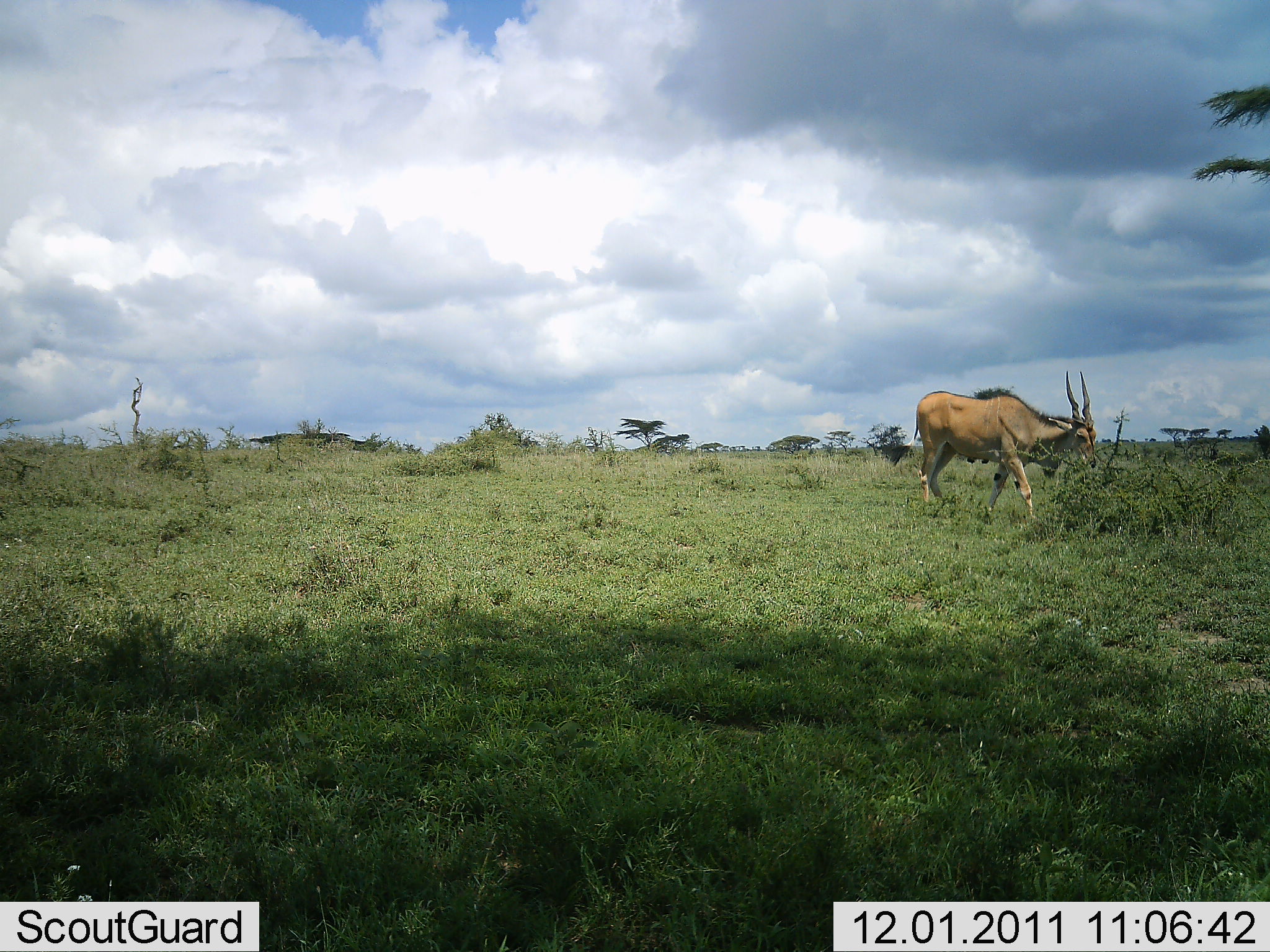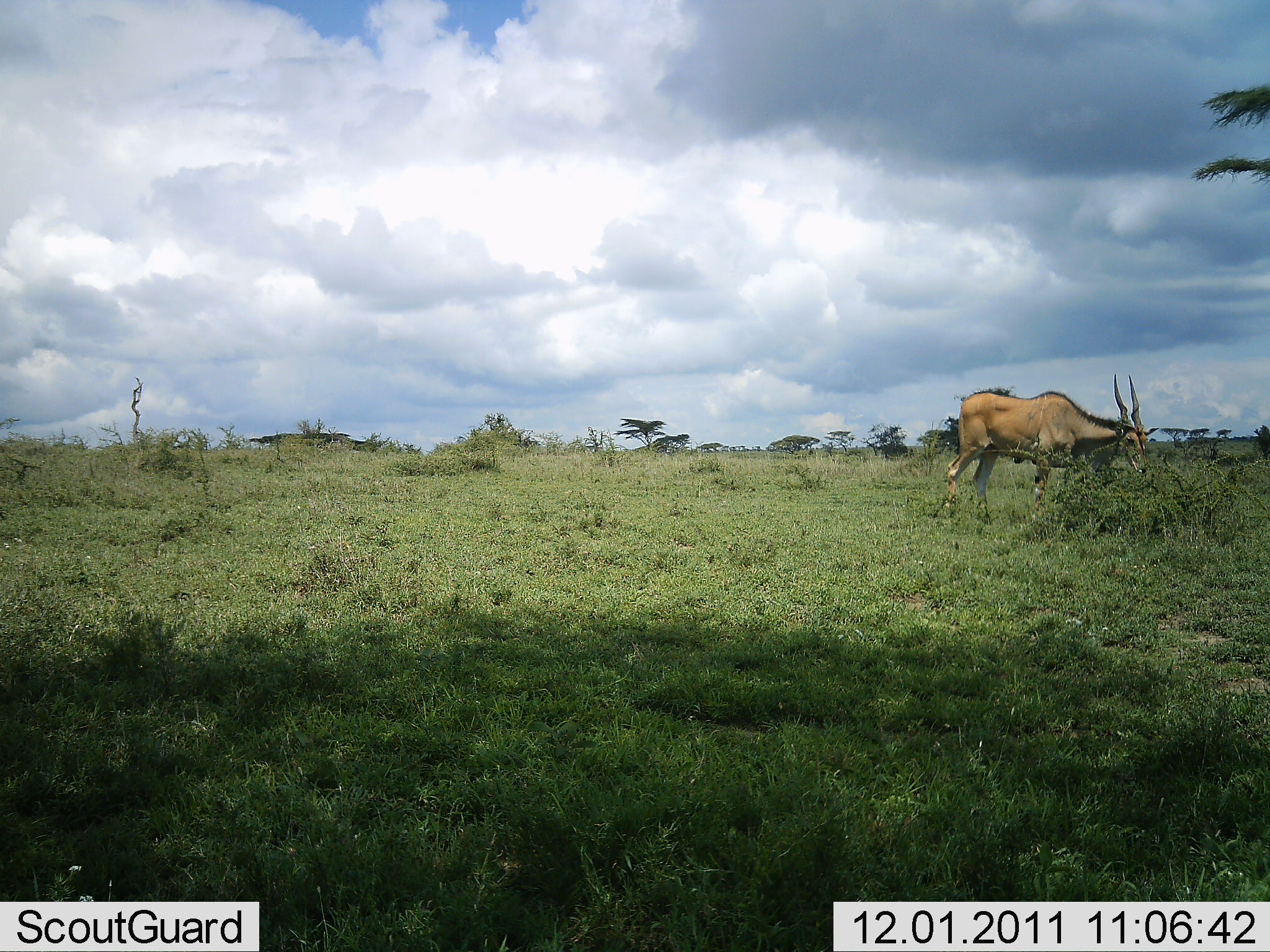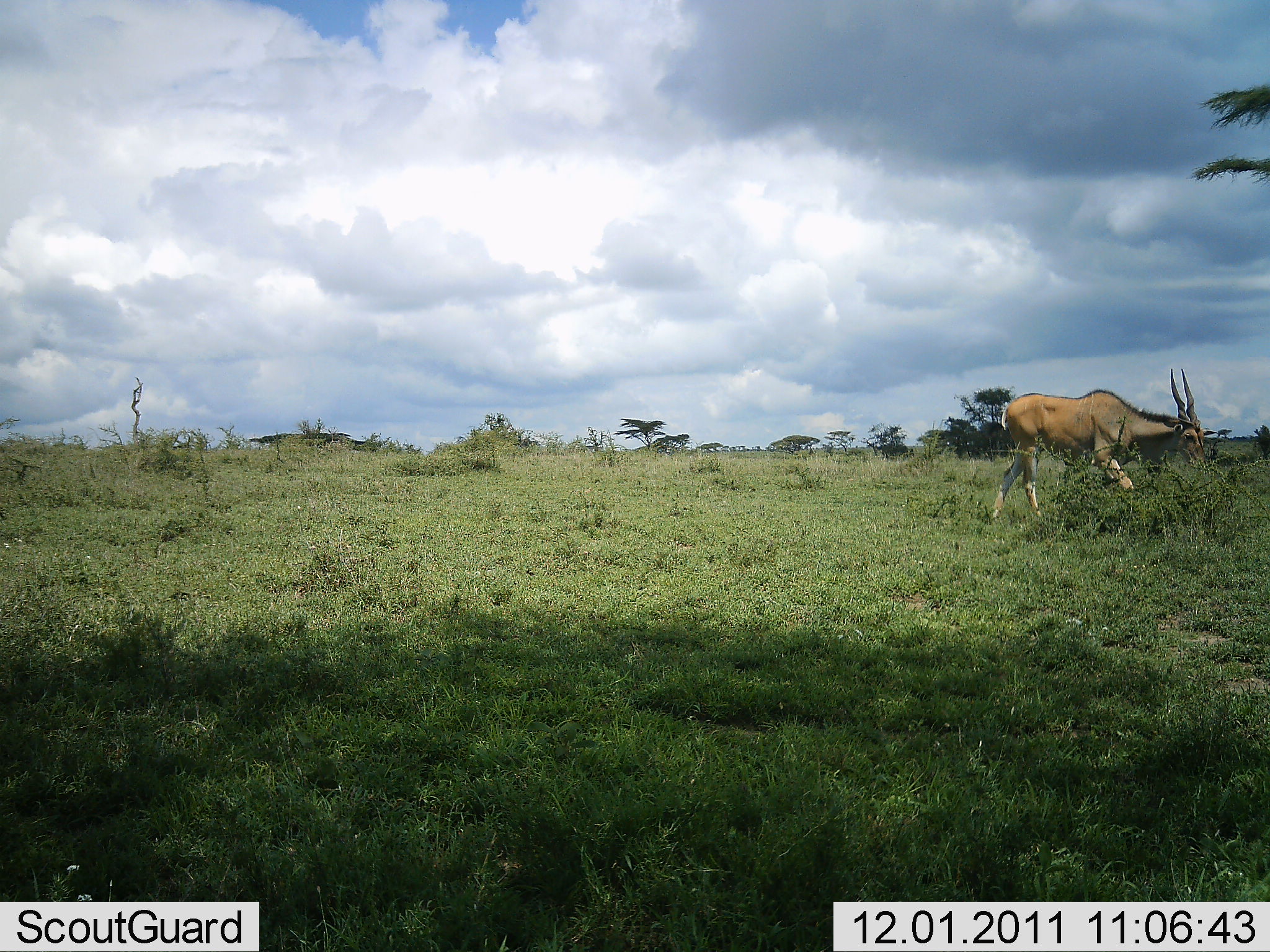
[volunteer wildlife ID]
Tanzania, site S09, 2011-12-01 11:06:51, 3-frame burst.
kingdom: Animalia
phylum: Chordata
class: Mammalia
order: Artiodactyla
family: Bovidae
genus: Tragelaphus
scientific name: Tragelaphus oryx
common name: eland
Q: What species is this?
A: Eland (Tragelaphus oryx).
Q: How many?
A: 1.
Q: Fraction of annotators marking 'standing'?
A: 17%.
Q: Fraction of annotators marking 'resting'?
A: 0%.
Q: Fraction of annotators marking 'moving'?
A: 75%.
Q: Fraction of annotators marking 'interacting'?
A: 0%.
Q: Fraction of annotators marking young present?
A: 0%.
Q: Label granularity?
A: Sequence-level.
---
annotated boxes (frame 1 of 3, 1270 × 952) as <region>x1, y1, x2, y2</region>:
animal: <region>886, 370, 1099, 524</region>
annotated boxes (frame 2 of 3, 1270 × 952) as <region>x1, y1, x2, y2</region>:
animal: <region>935, 375, 1164, 529</region>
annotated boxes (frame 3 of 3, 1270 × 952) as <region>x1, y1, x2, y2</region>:
animal: <region>987, 365, 1216, 527</region>